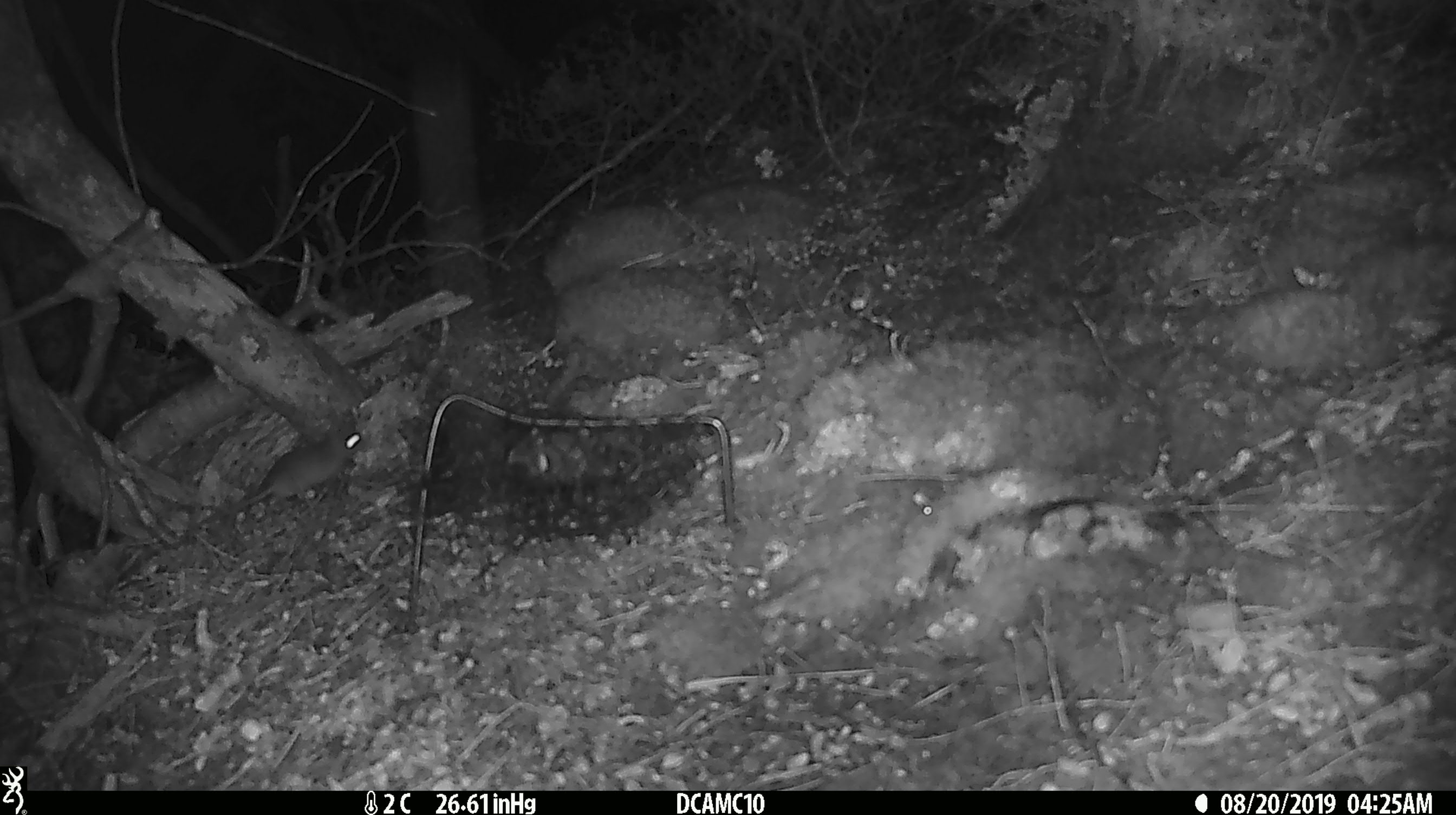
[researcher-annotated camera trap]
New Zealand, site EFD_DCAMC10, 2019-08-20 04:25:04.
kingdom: Animalia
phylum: Chordata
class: Mammalia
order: Rodentia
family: Muridae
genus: Mus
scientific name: Mus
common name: mouse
Mouse (Mus).